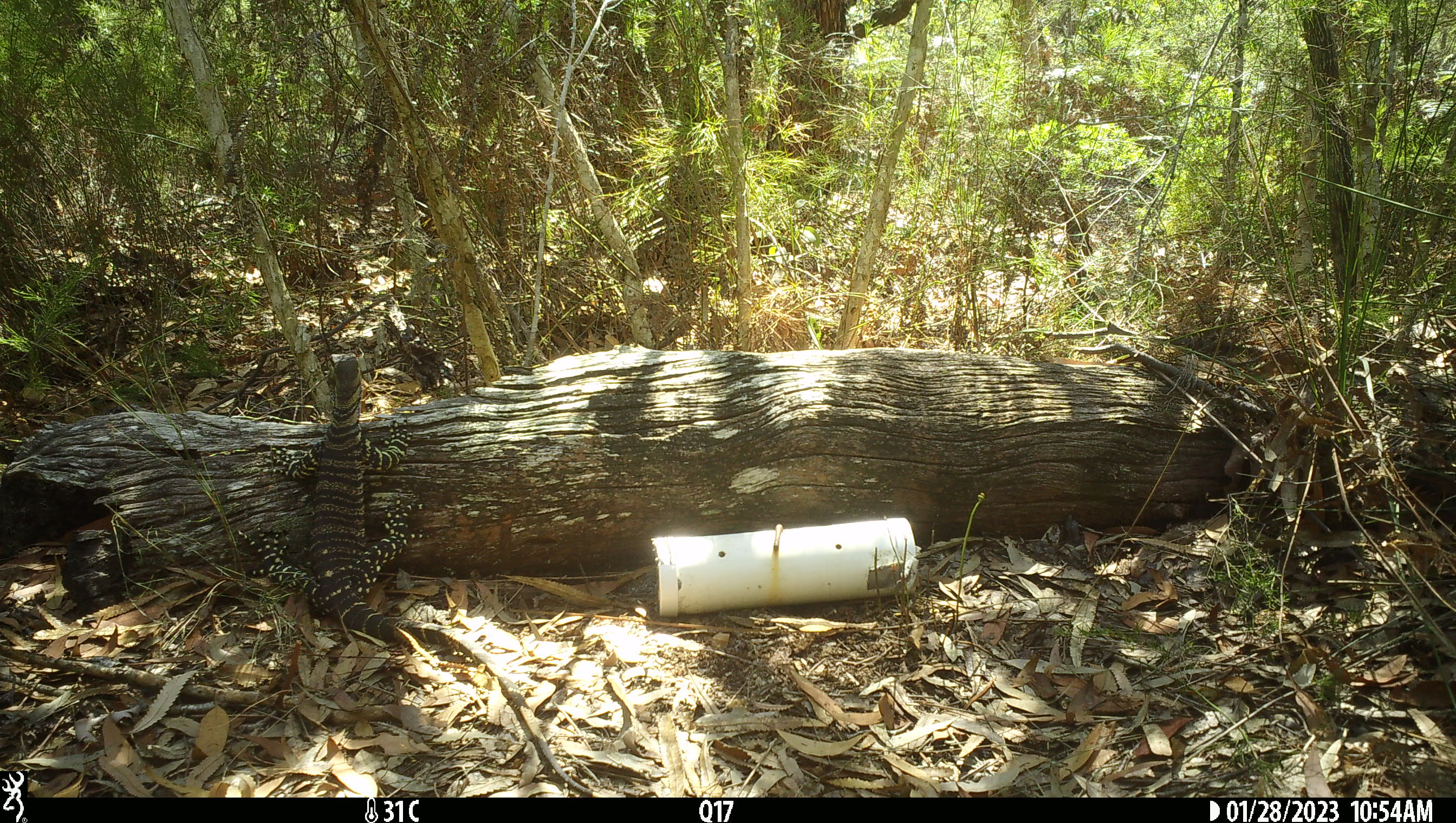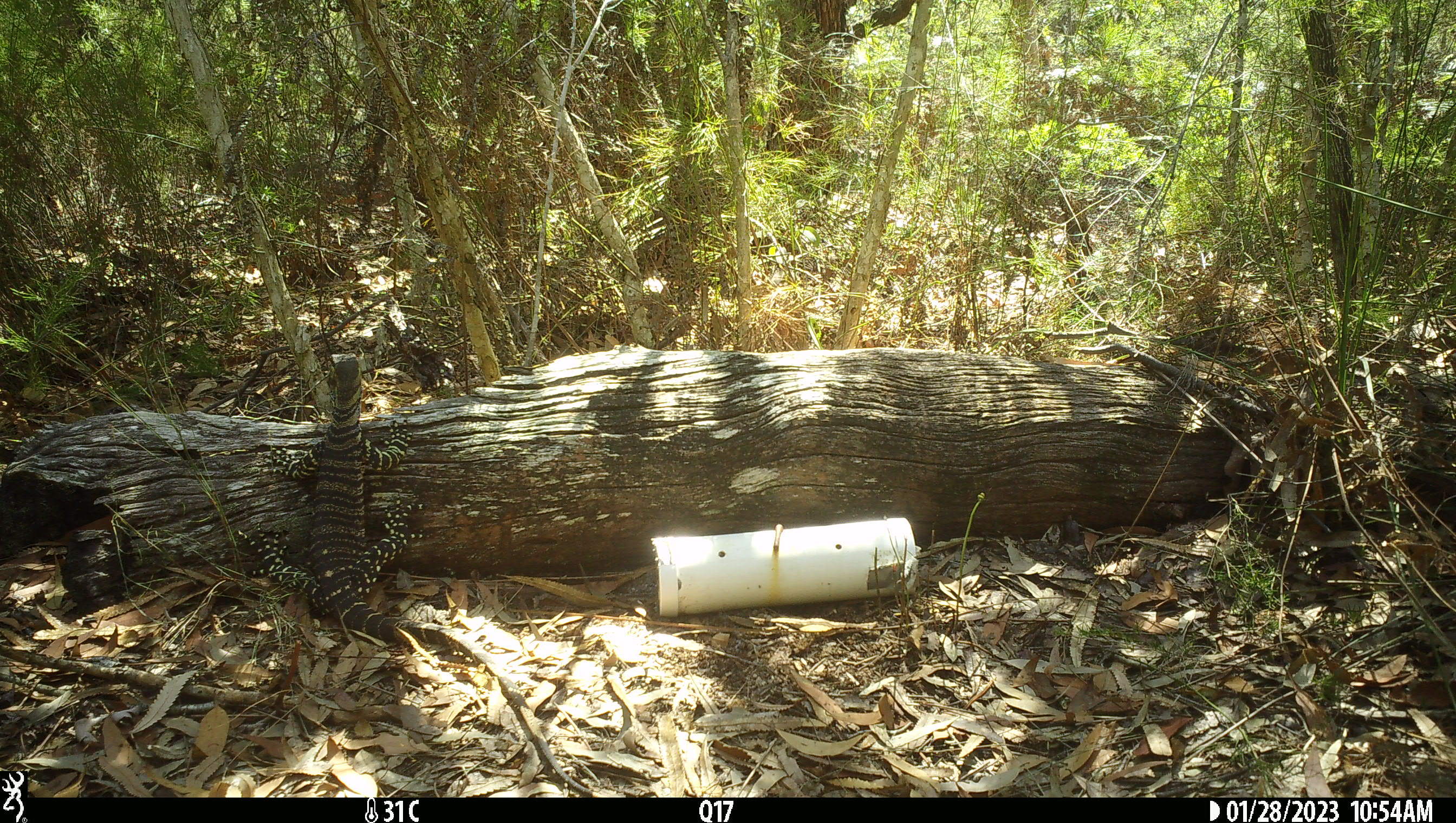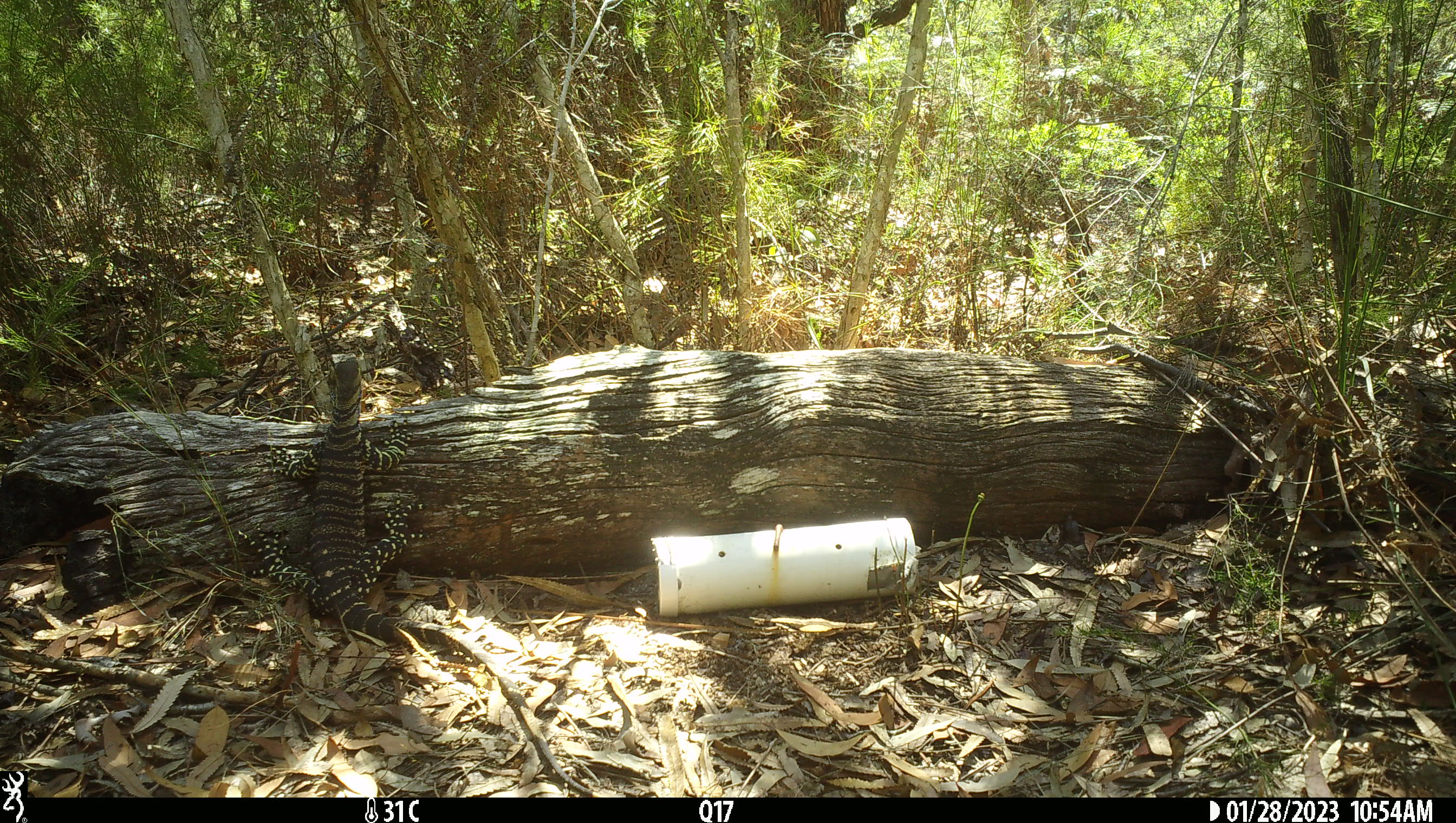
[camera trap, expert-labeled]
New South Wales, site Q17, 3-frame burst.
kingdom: Animalia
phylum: Chordata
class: Reptilia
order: Squamata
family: Varanidae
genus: Varanus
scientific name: Varanus varius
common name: lace monitor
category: goanna